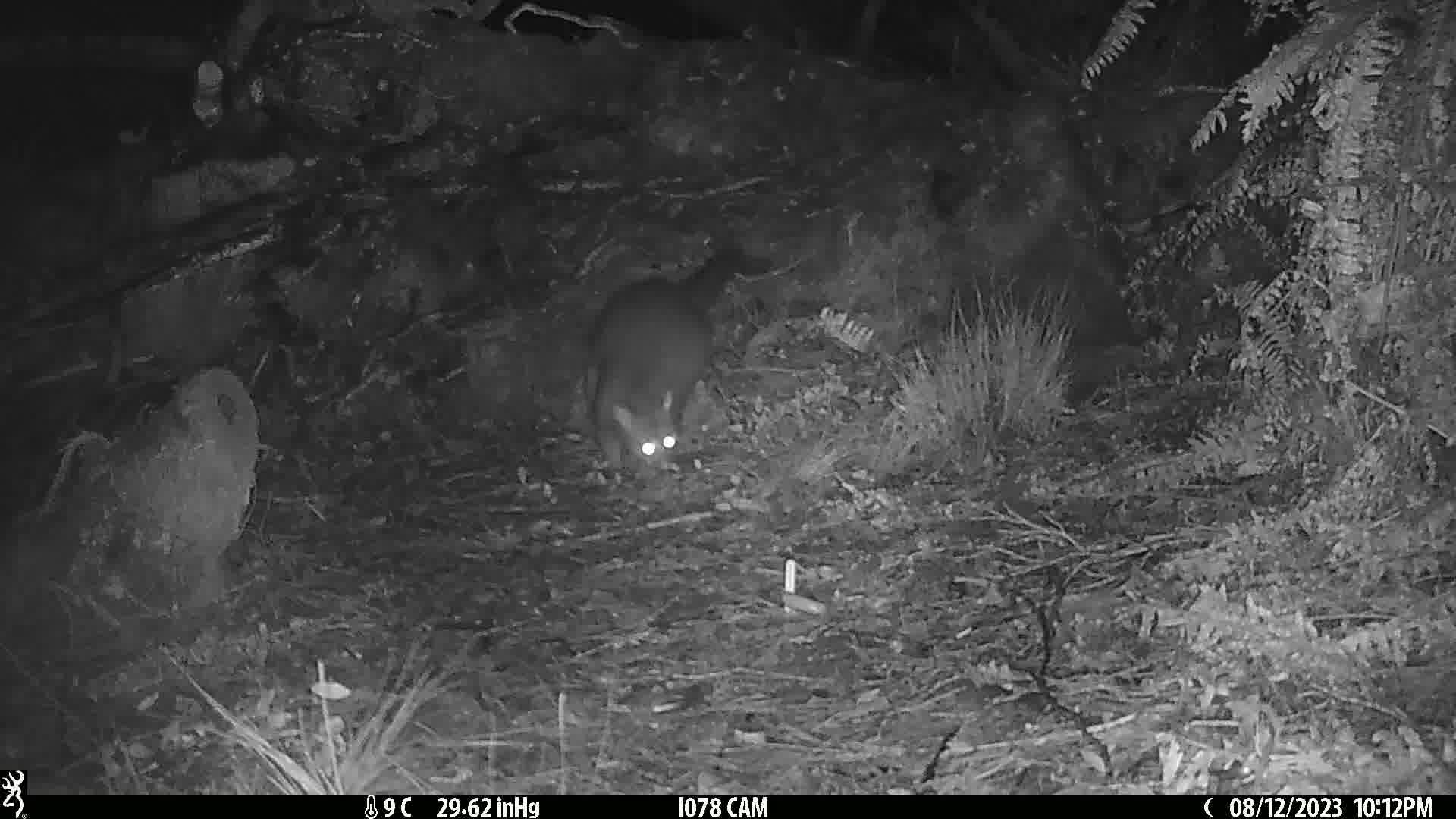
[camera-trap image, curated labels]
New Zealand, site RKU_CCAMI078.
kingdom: Animalia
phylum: Chordata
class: Mammalia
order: Diprotodontia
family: Phalangeridae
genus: Trichosurus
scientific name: Trichosurus vulpecula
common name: common brushtail possum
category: possum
Possum (common brushtail possum) (Trichosurus vulpecula).